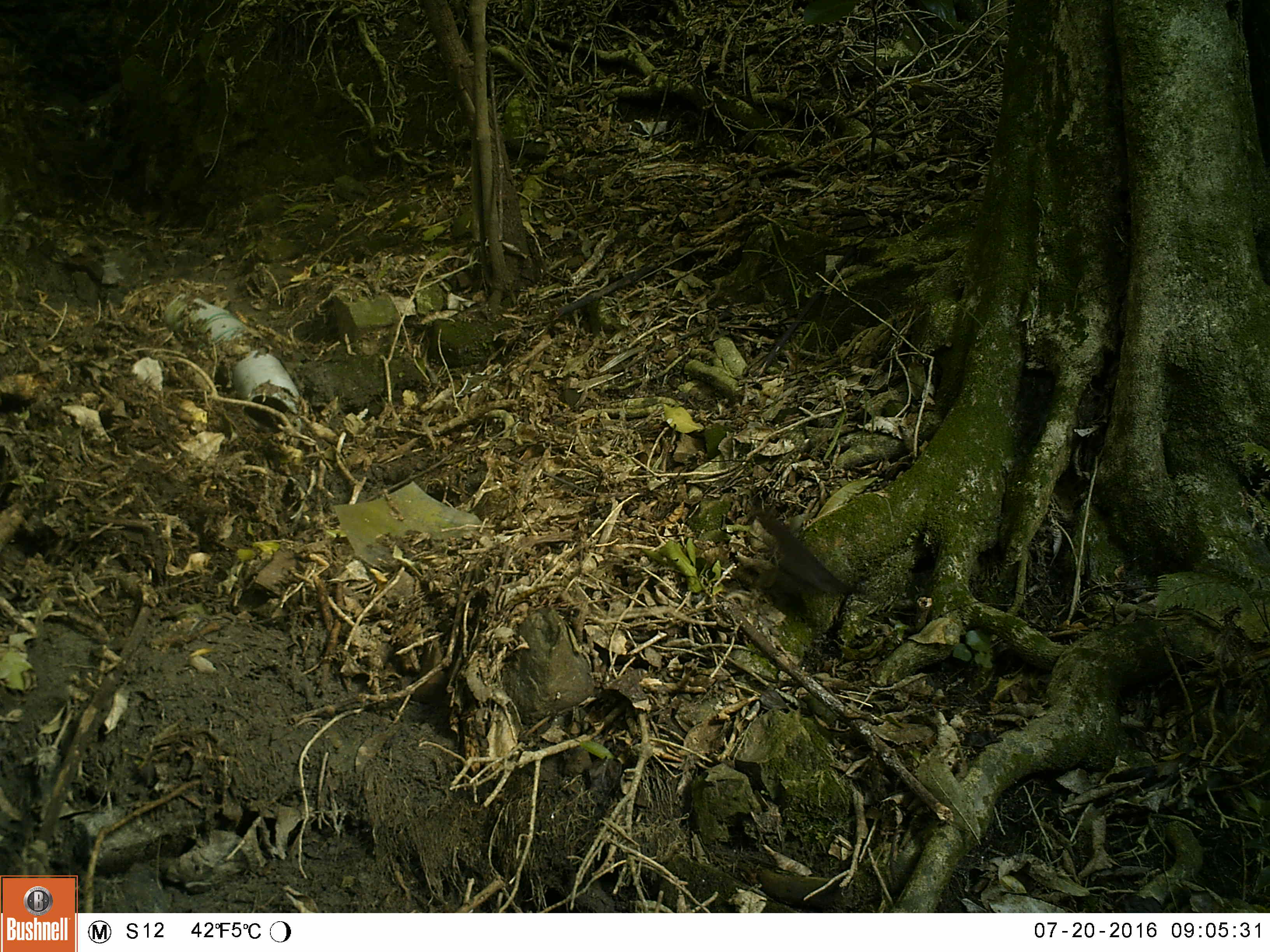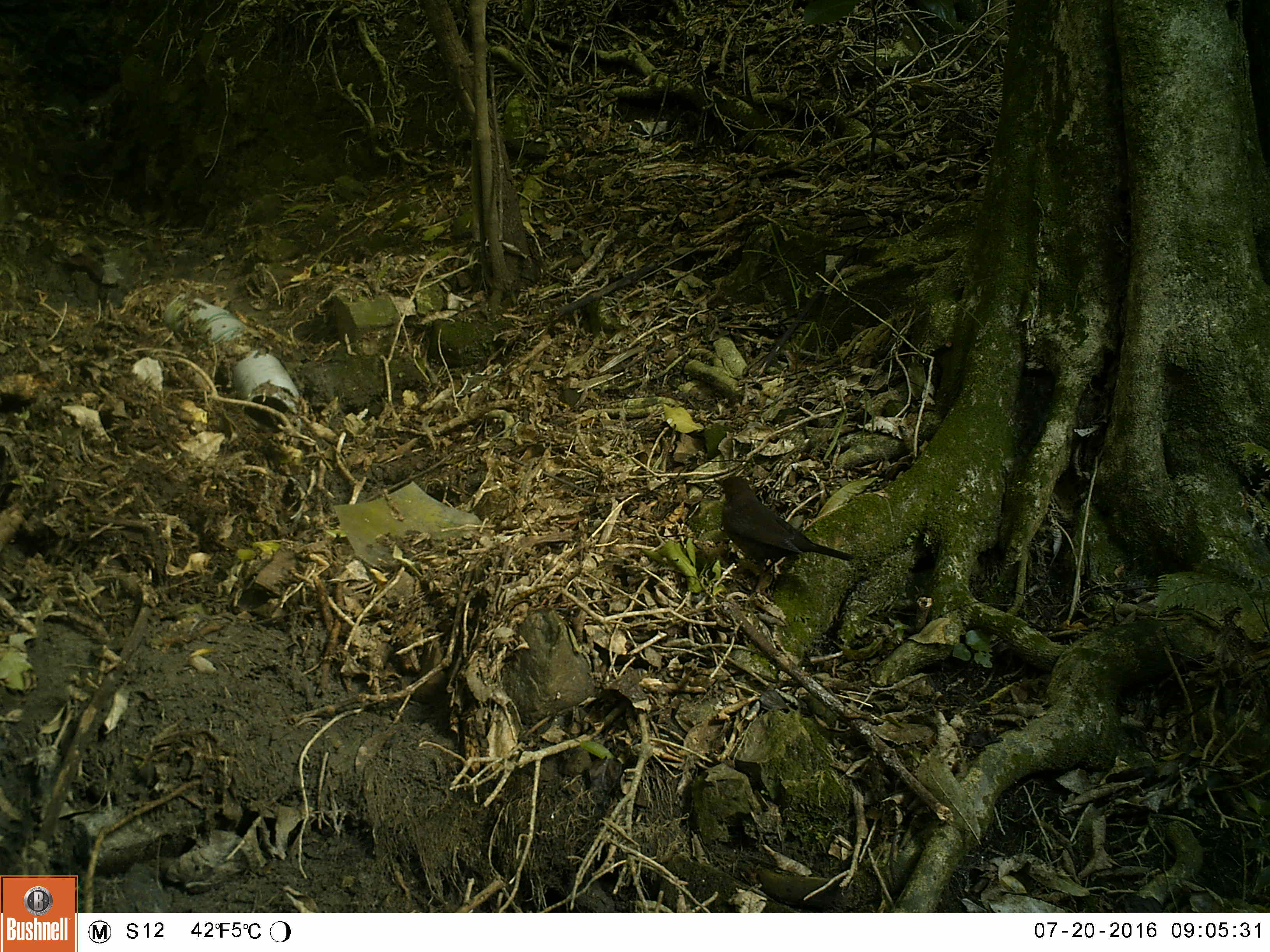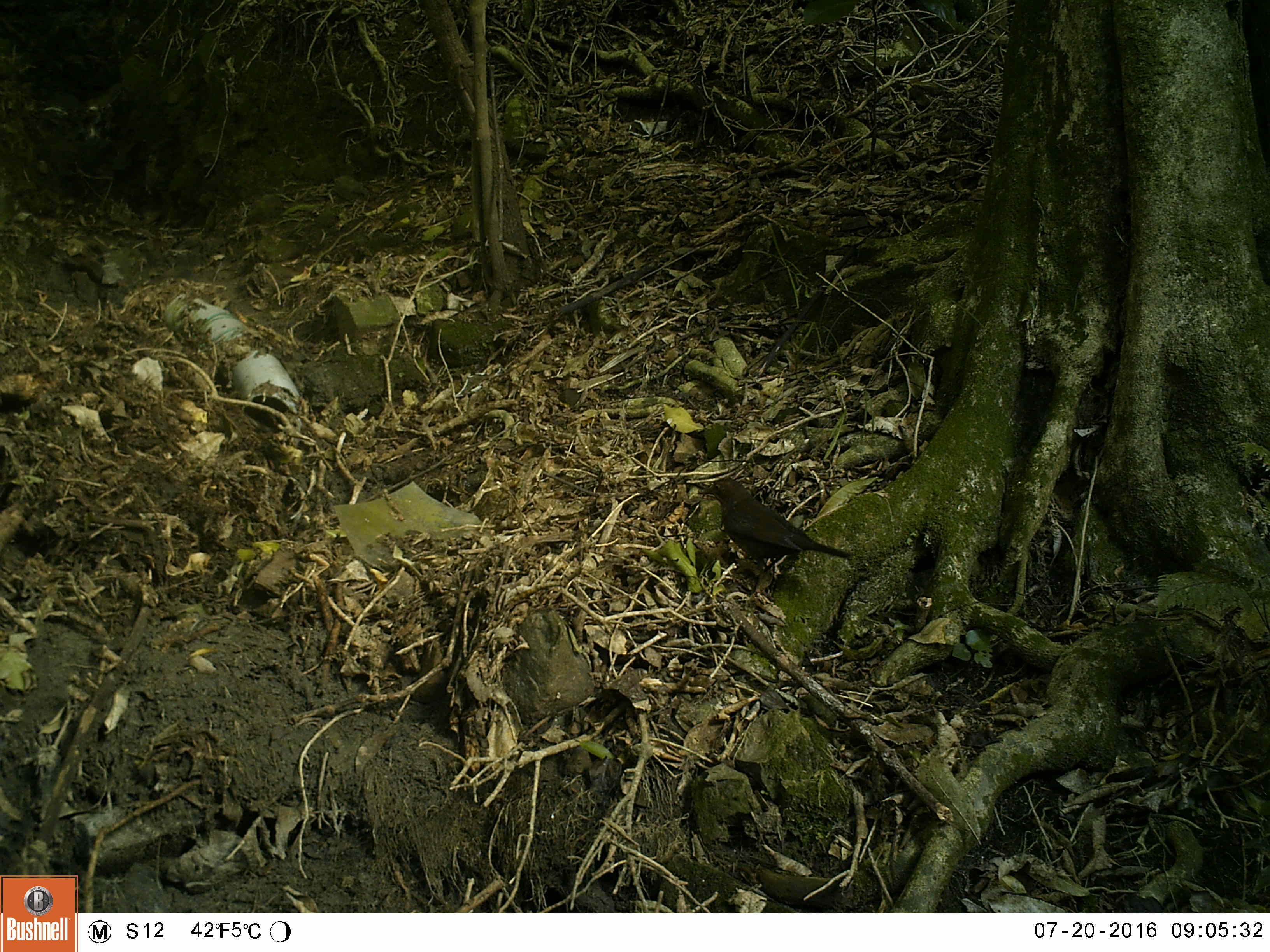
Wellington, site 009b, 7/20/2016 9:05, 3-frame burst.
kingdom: Animalia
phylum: Chordata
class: Aves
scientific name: Aves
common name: bird